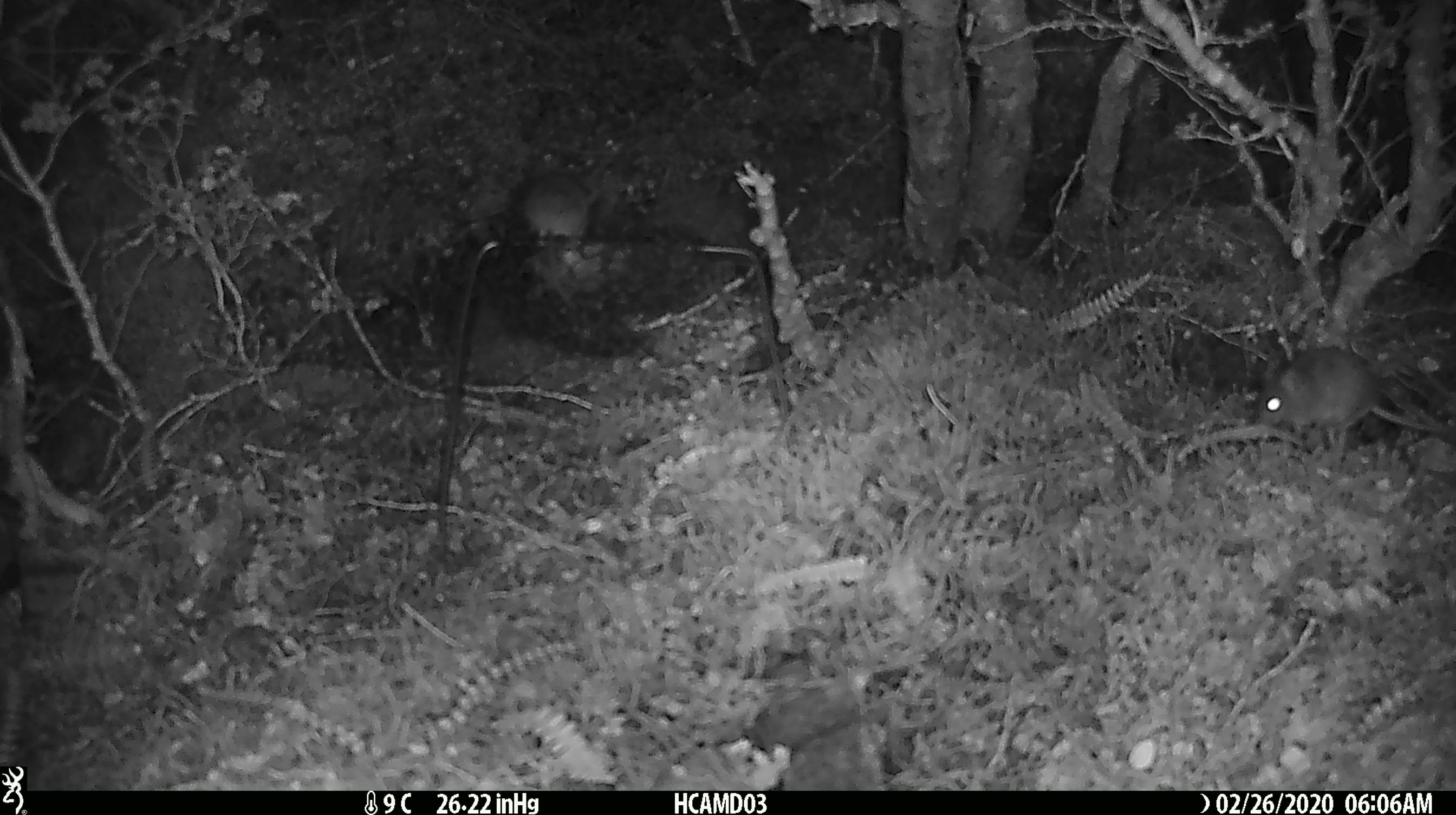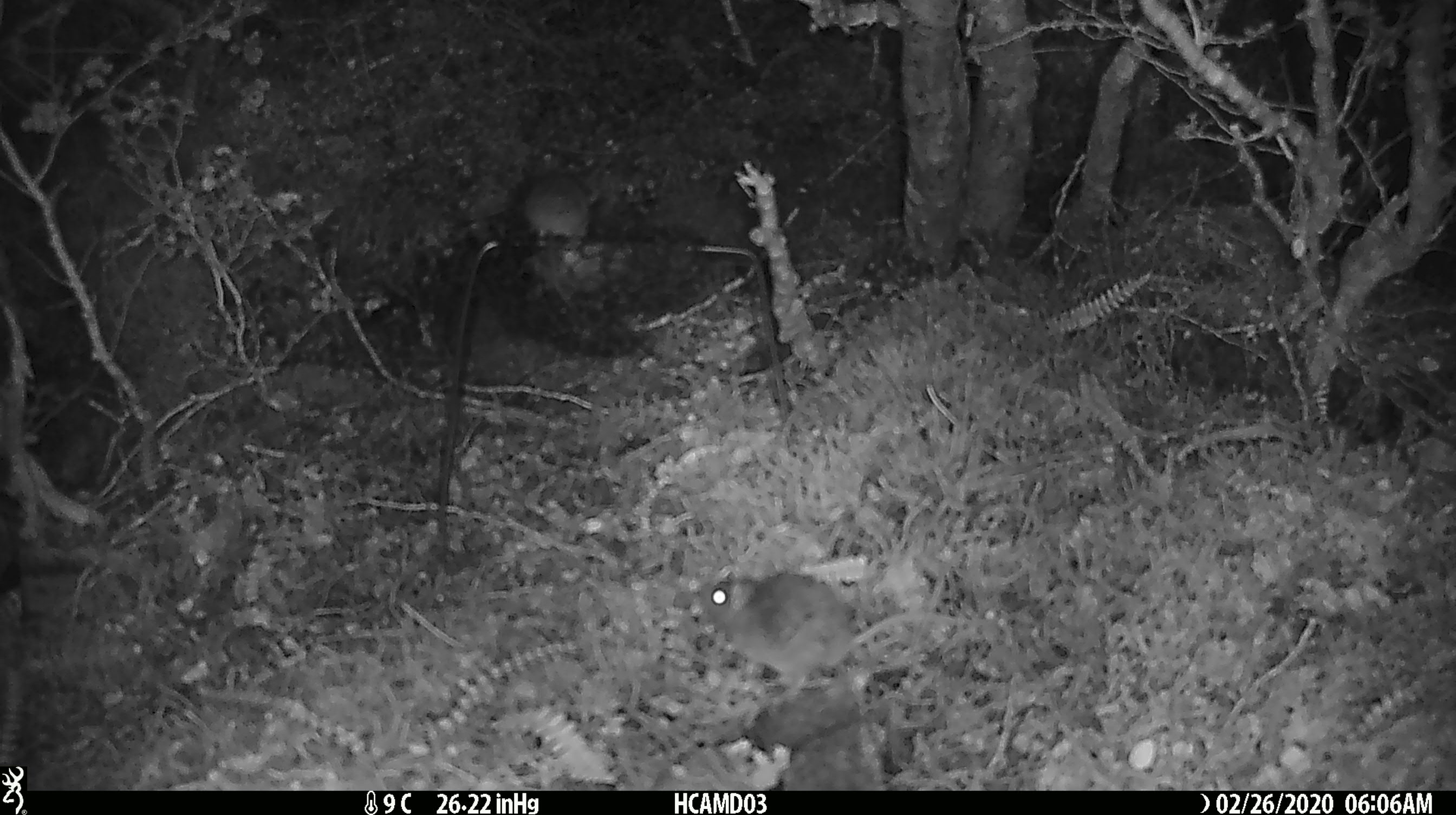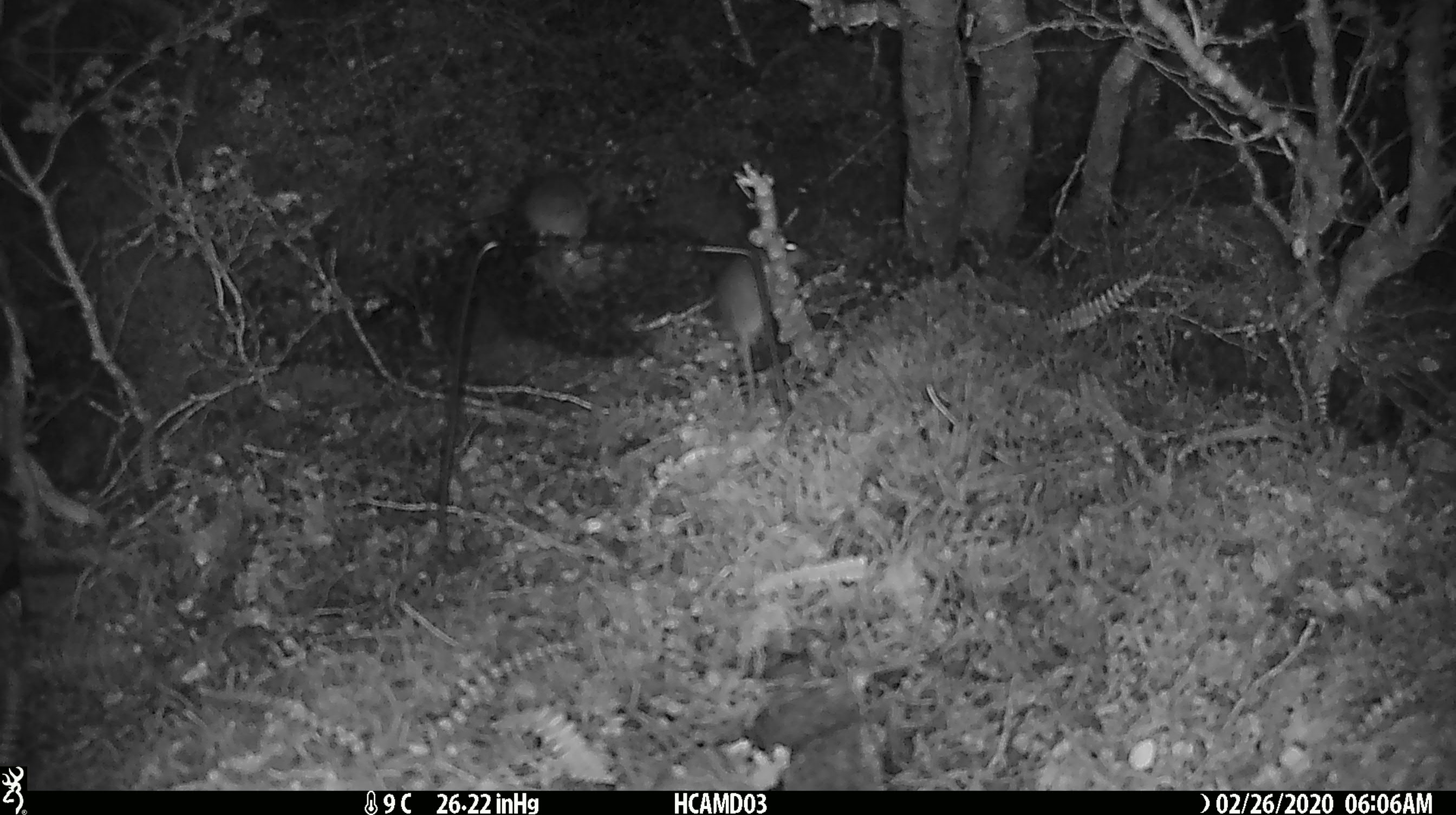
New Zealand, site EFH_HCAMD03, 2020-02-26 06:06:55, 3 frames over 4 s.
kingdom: Animalia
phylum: Chordata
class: Mammalia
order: Rodentia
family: Muridae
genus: Mus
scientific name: Mus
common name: mouse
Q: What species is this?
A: Mouse (Mus).